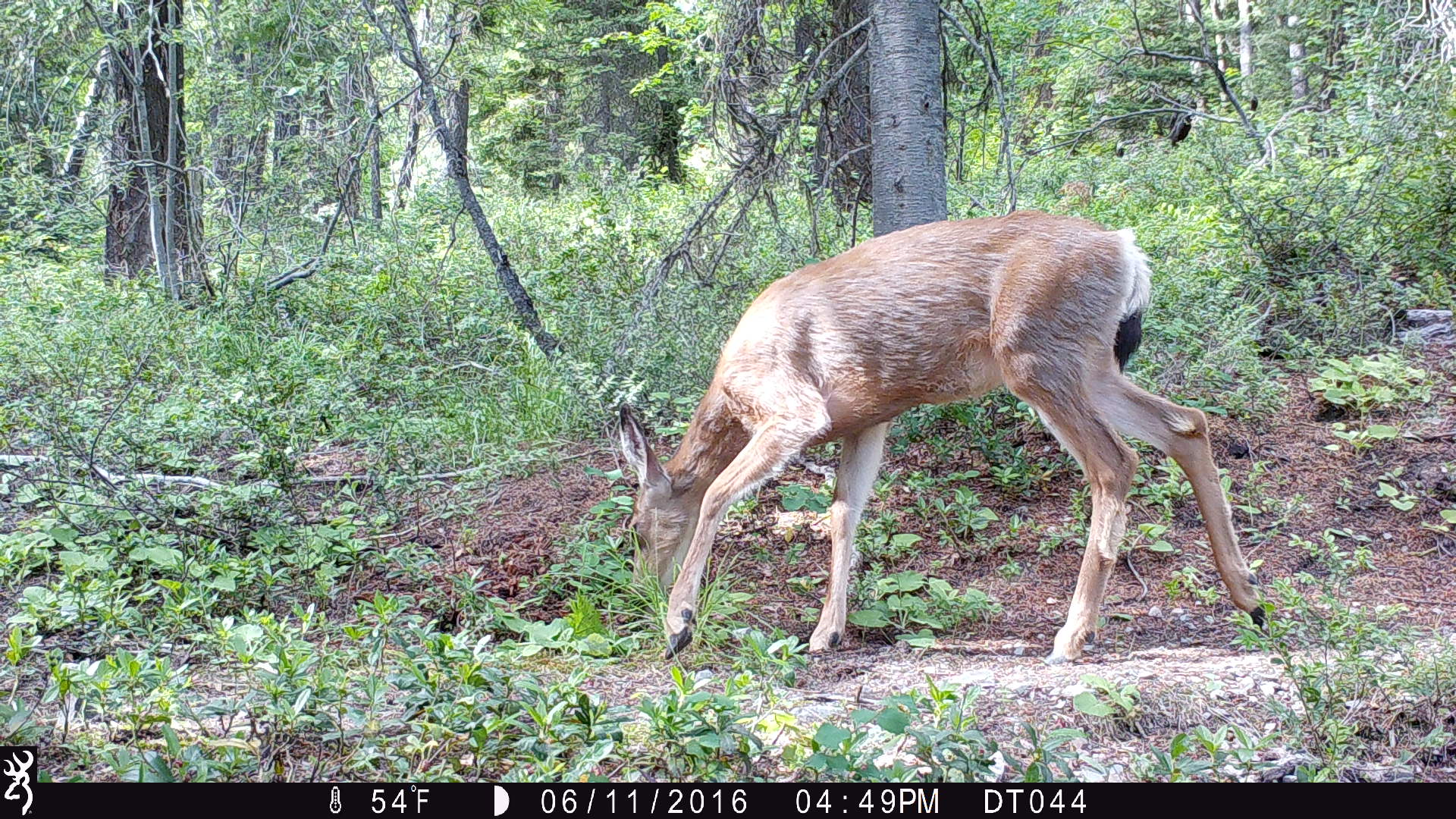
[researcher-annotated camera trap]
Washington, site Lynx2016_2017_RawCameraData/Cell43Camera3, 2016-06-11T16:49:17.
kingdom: Animalia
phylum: Chordata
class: Mammalia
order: Artiodactyla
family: Cervidae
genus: Odocoileus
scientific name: Odocoileus hemionus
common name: mule deer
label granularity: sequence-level